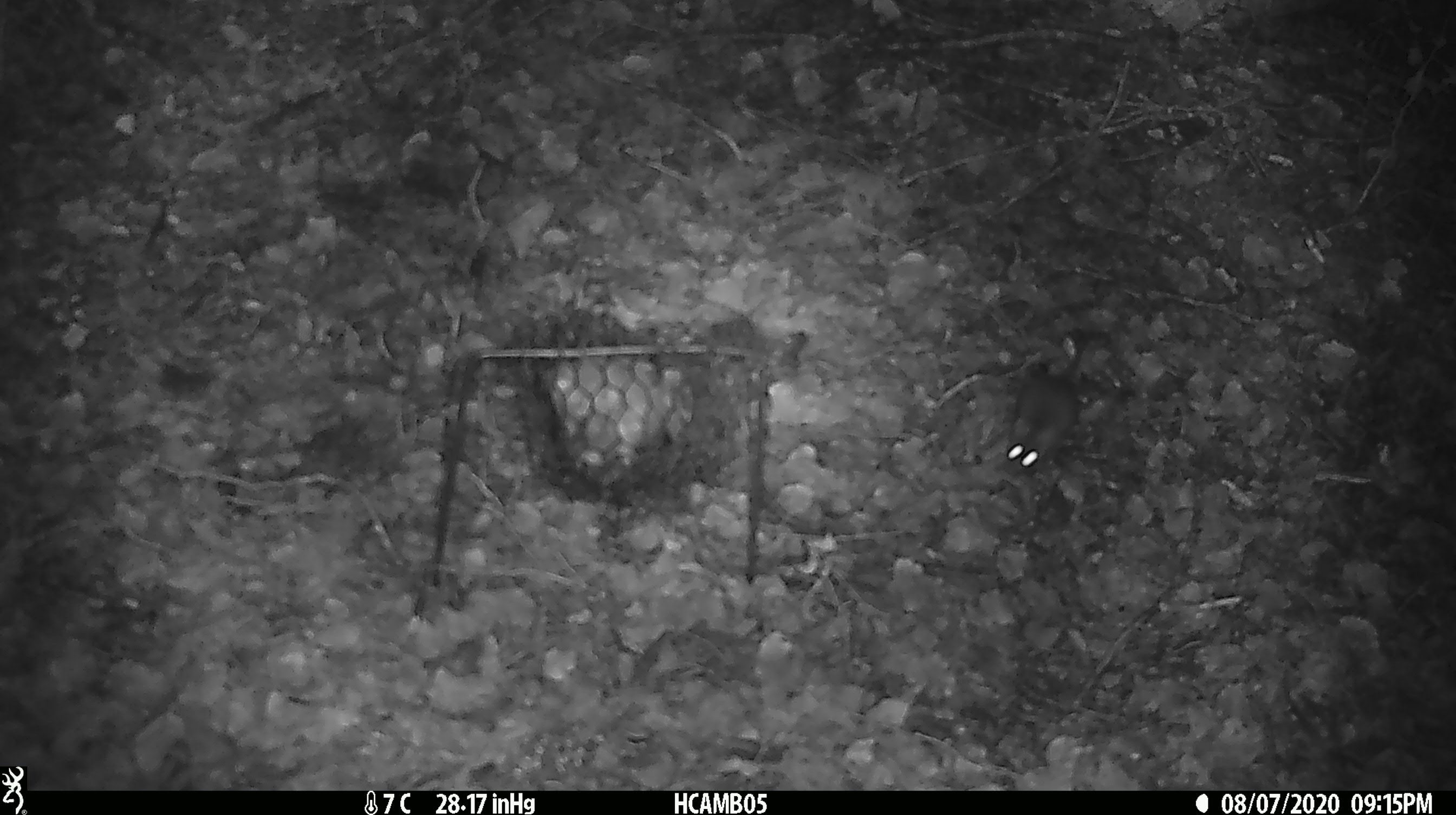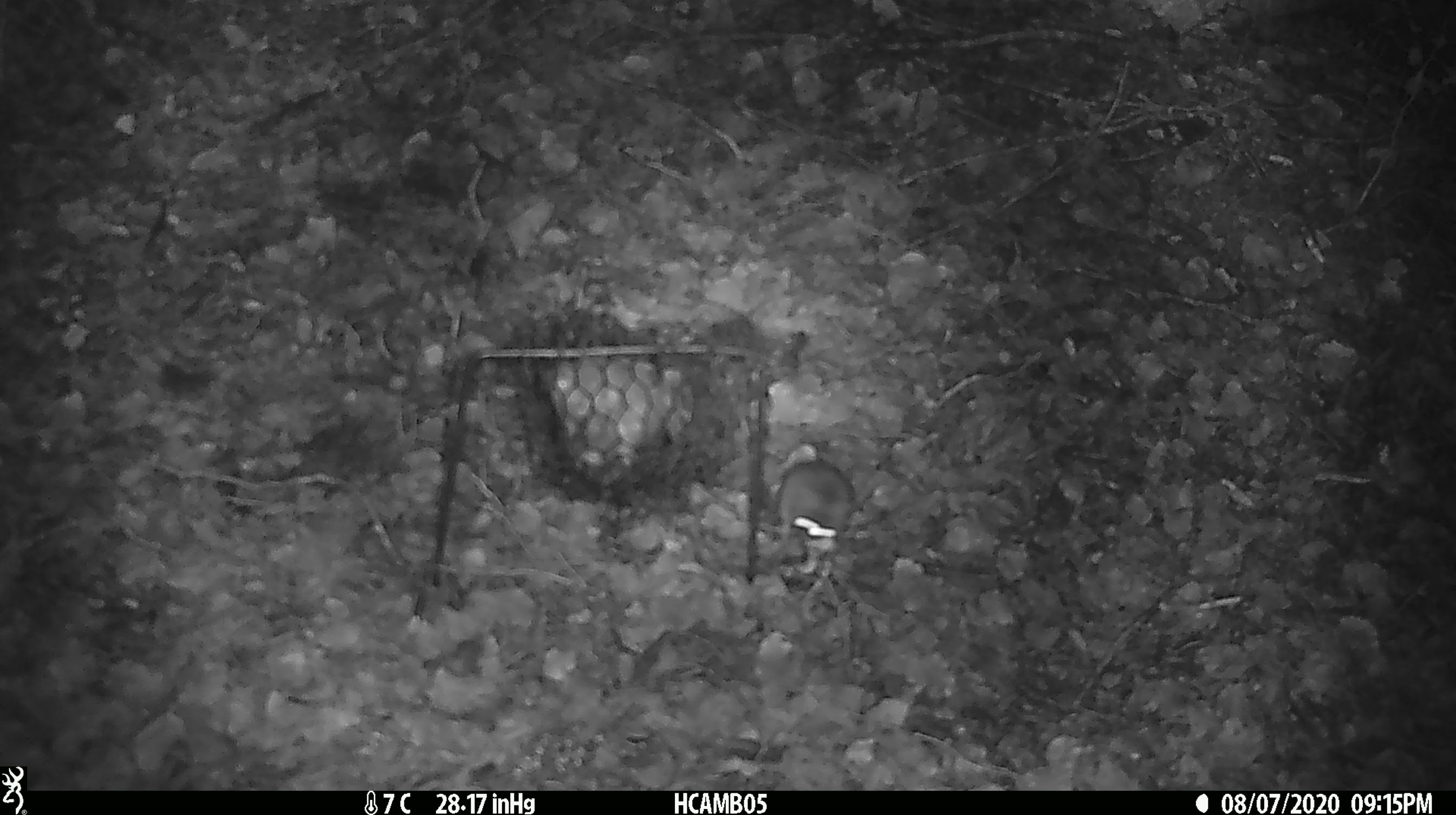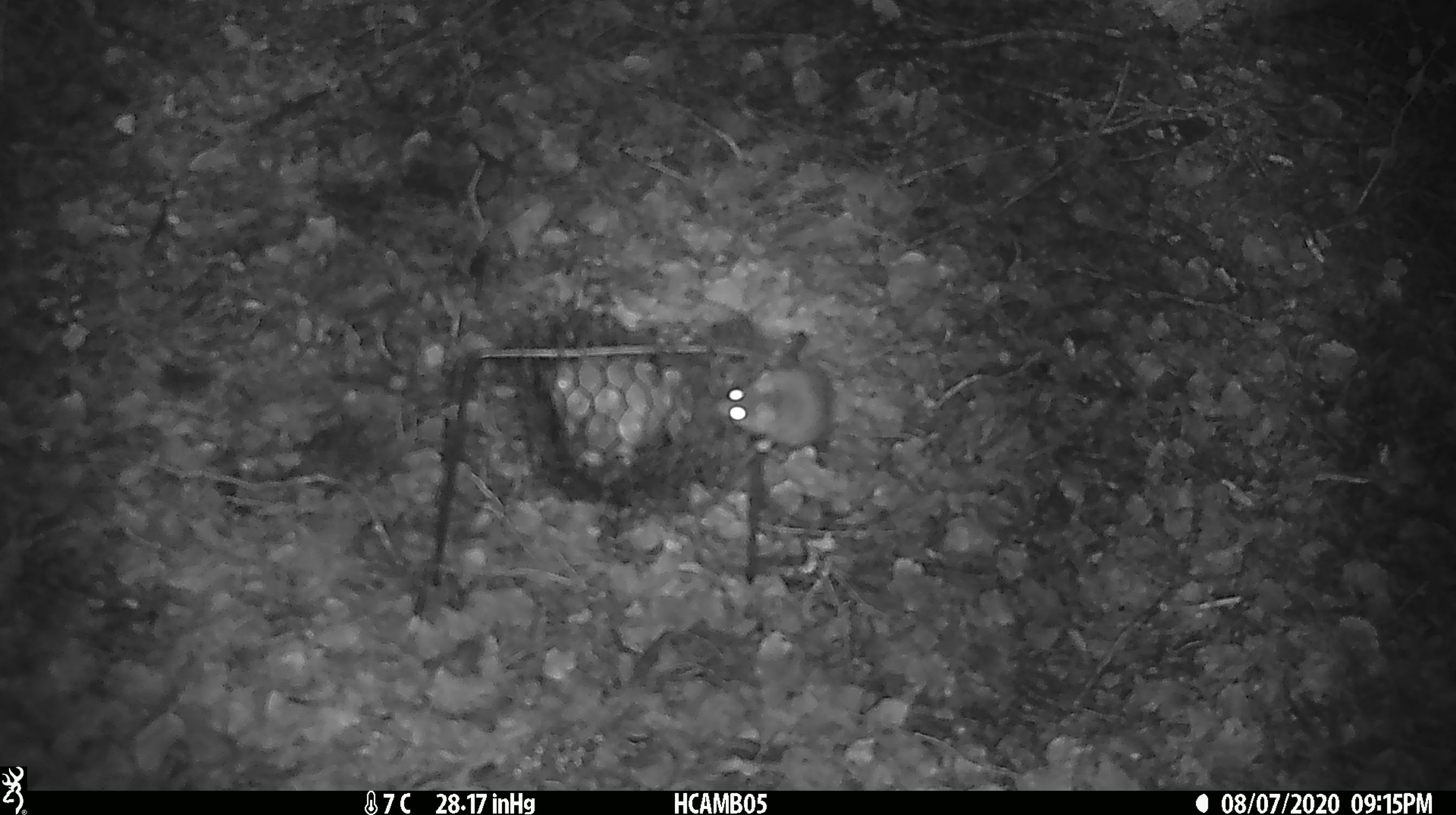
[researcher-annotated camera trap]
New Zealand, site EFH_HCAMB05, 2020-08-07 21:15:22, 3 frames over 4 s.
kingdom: Animalia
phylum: Chordata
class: Mammalia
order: Rodentia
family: Muridae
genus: Mus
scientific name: Mus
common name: mouse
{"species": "mouse (Mus)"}